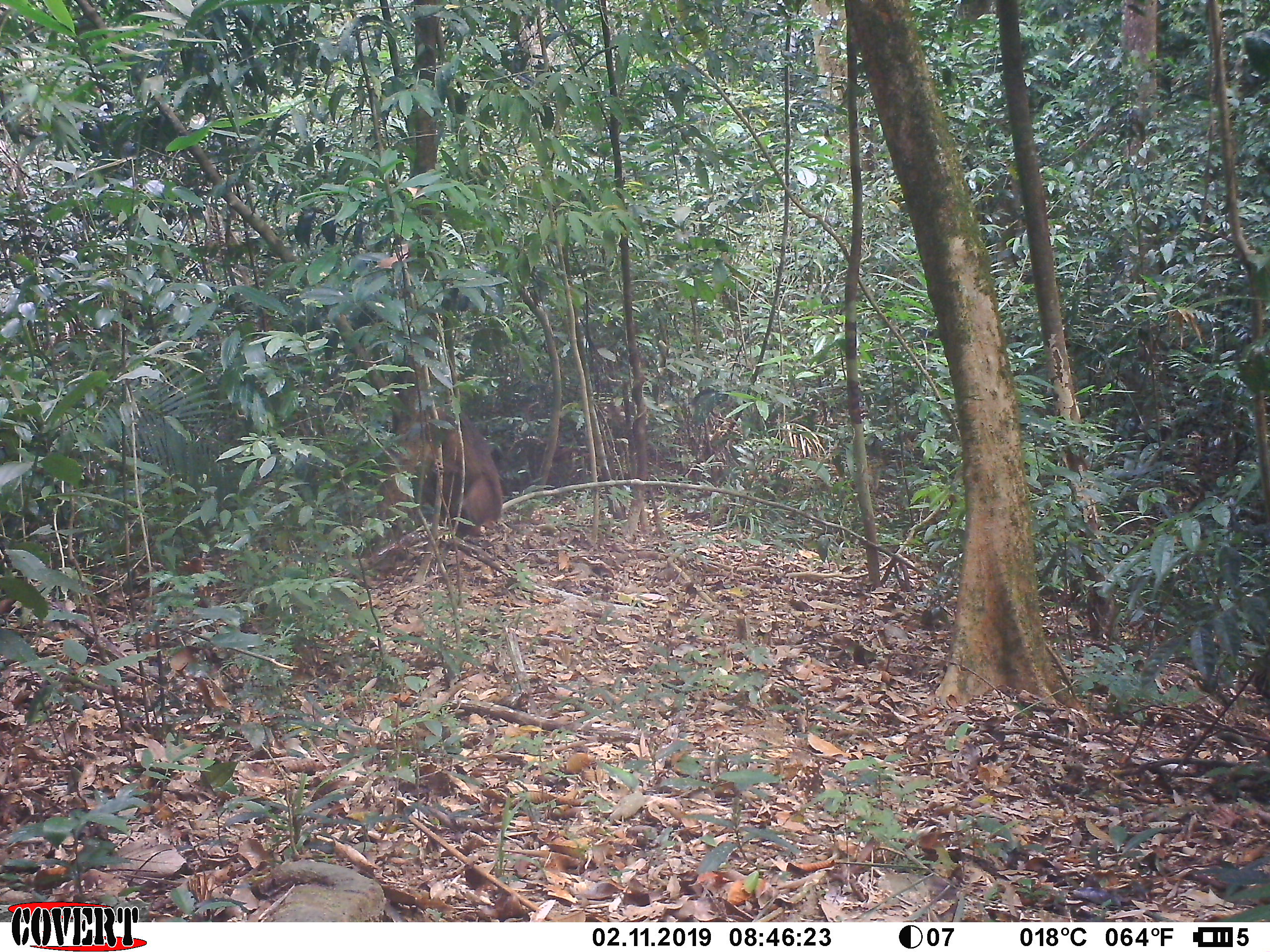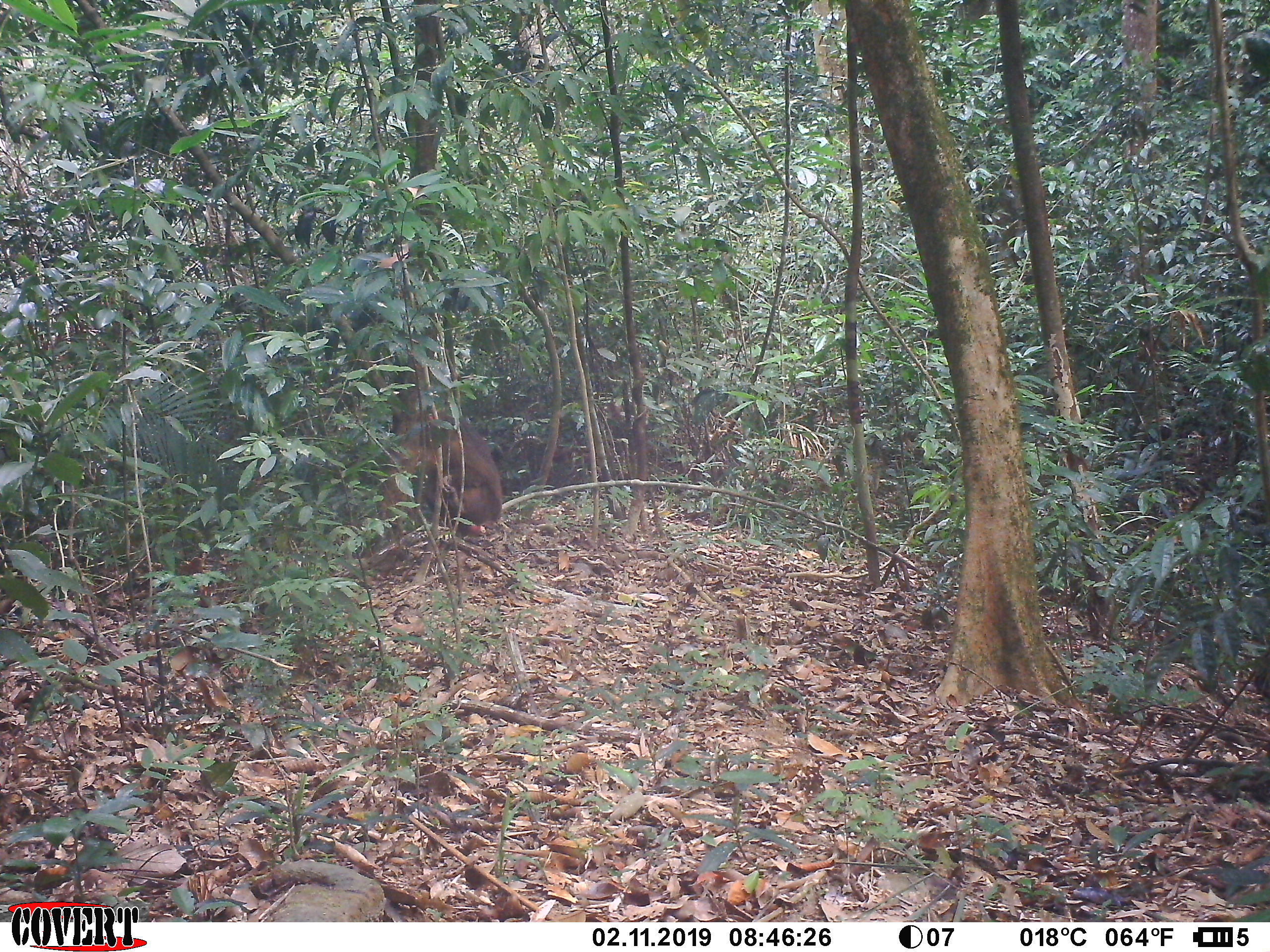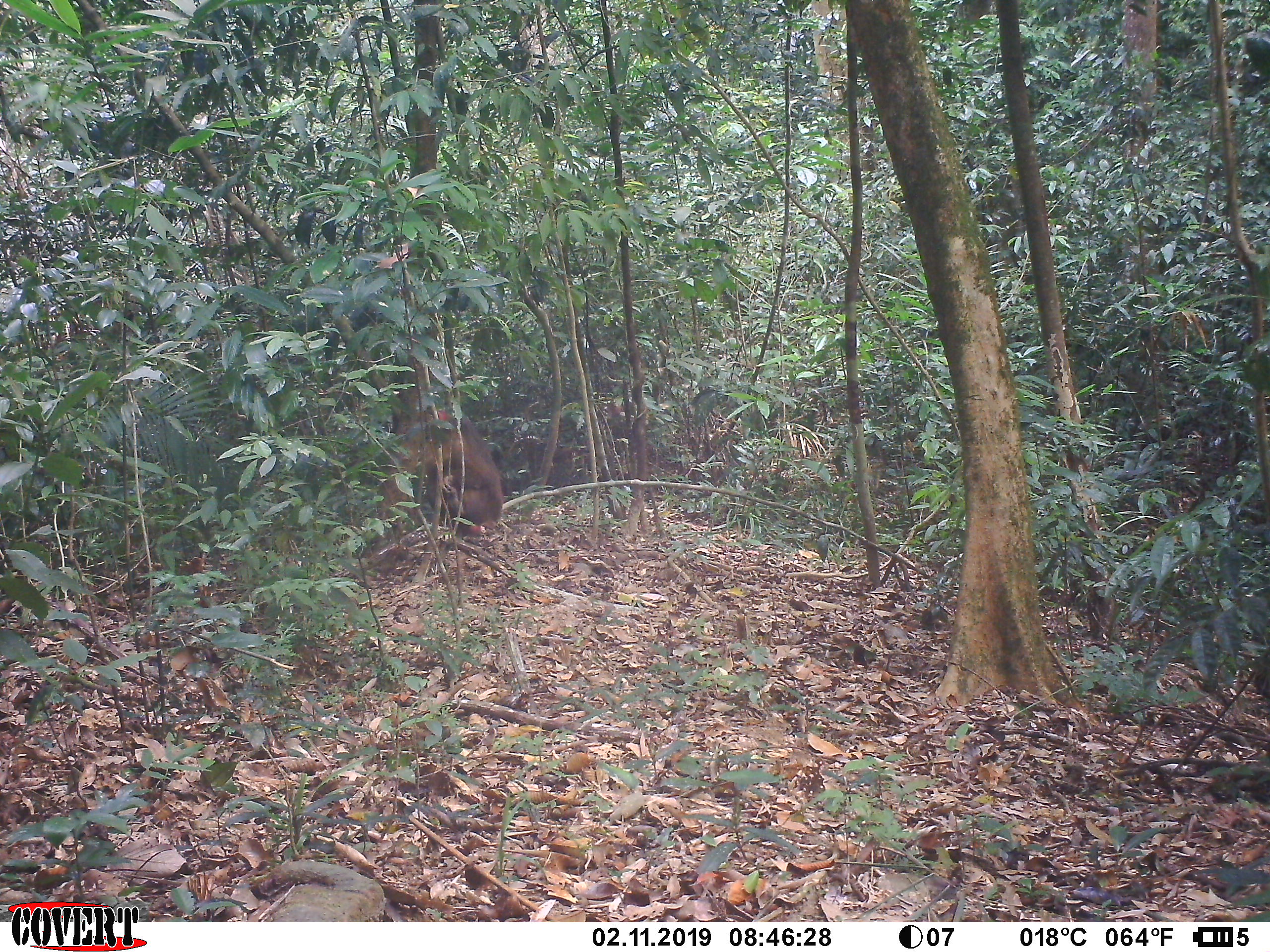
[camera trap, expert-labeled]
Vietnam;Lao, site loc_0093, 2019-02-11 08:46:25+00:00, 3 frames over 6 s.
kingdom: Animalia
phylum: Chordata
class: Mammalia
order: Primates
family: Cercopithecidae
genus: Macaca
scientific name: Macaca arctoides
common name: stump-tailed macaque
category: stump tailed macaque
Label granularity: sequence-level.